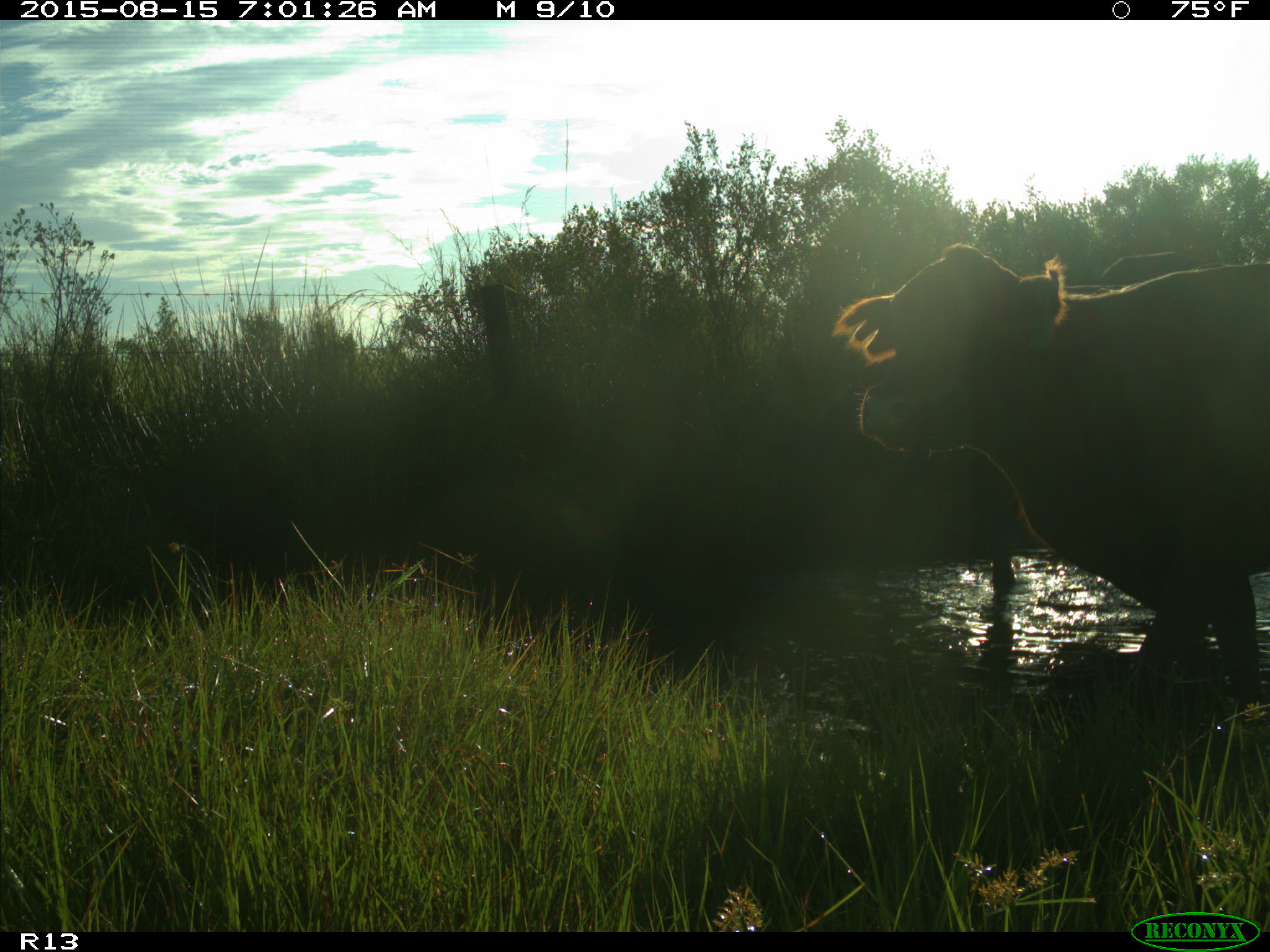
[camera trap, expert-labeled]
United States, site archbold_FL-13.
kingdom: Animalia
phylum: Chordata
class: Mammalia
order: Artiodactyla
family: Bovidae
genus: Bos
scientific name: Bos taurus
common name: domestic cow